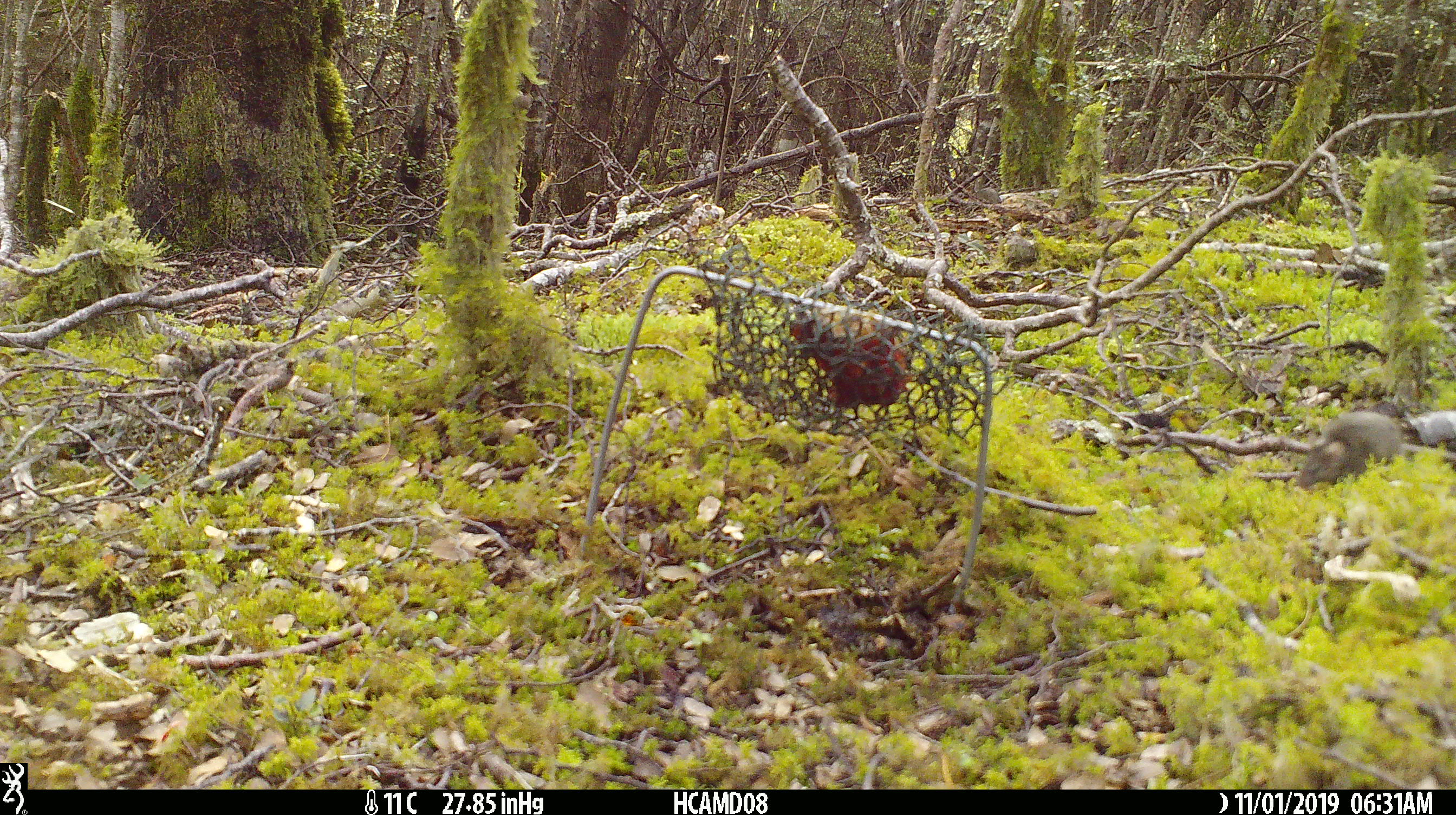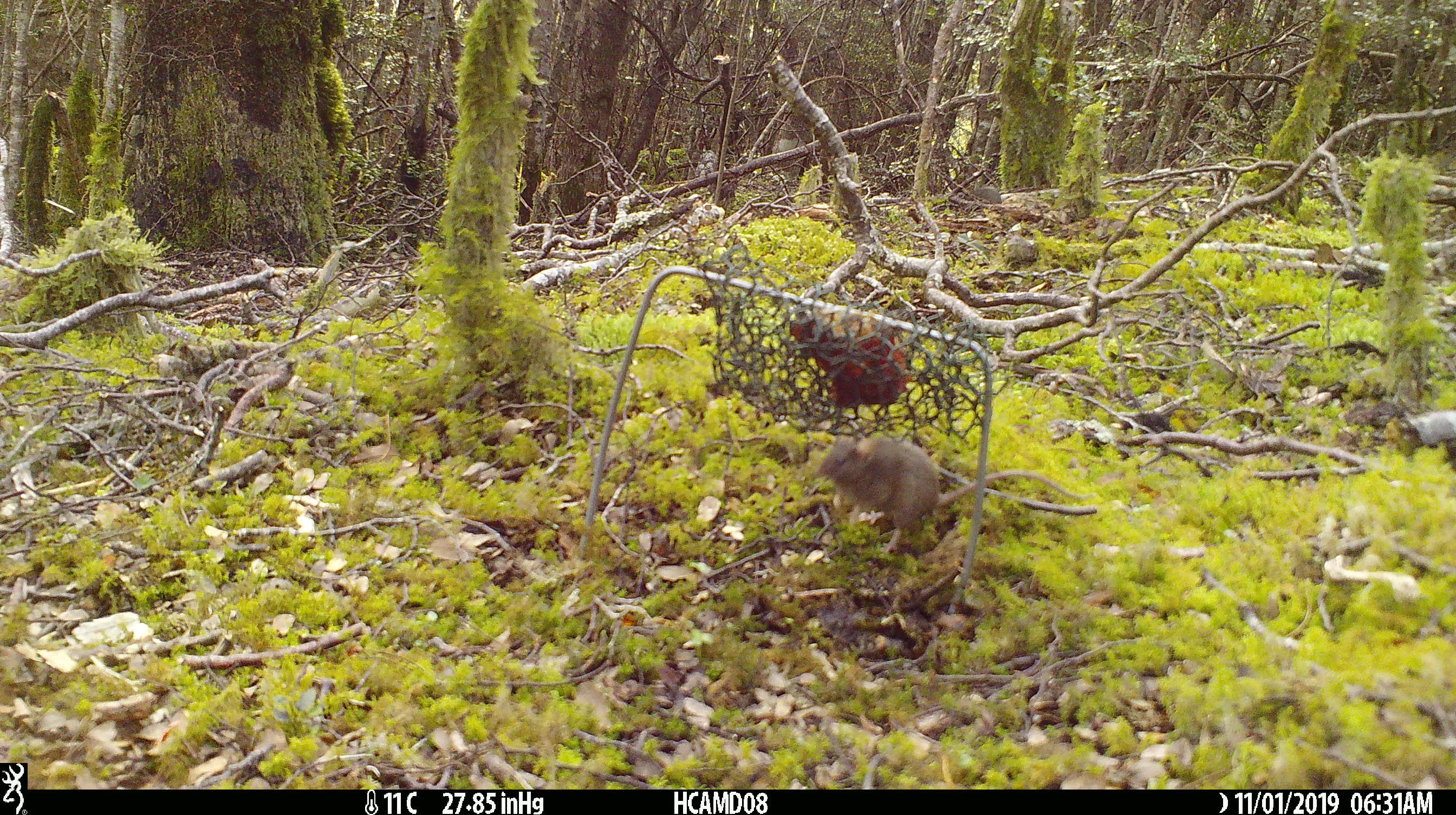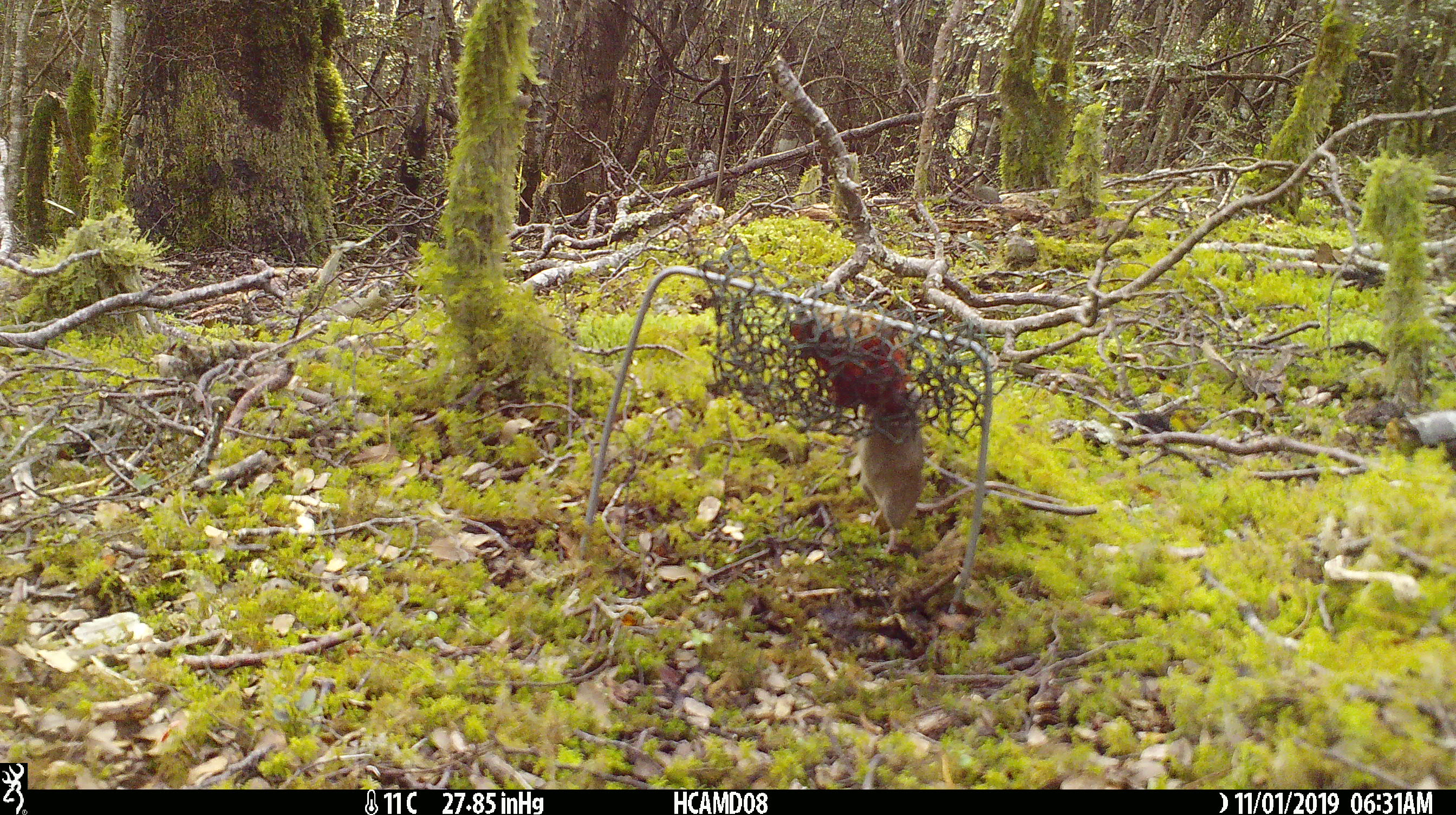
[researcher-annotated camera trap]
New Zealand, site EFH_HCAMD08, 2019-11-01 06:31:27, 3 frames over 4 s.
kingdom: Animalia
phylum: Chordata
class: Mammalia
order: Rodentia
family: Muridae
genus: Mus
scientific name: Mus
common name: mouse